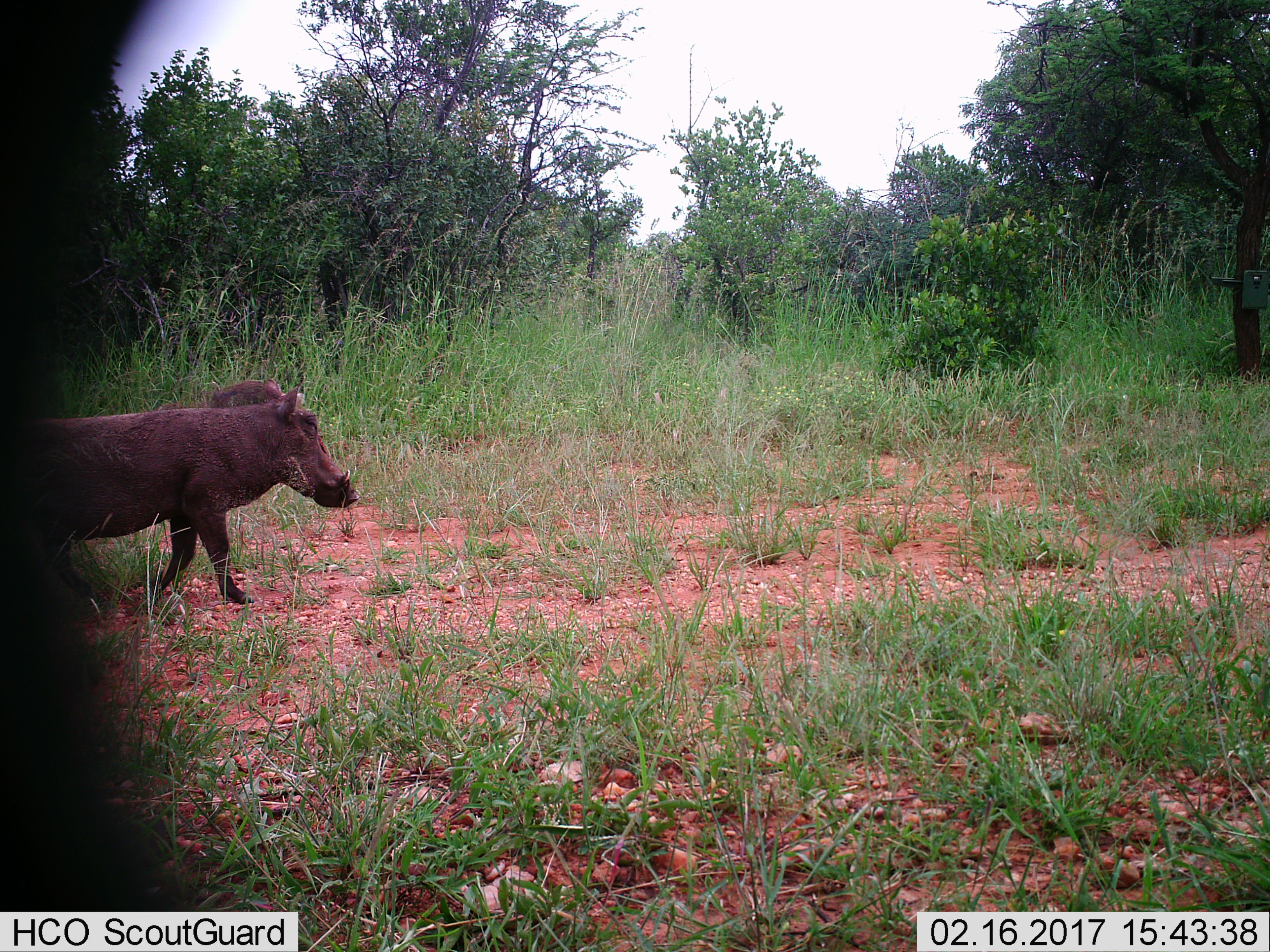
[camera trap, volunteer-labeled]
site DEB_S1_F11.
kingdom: Animalia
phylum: Chordata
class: Mammalia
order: Artiodactyla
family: Suidae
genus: Phacochoerus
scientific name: Phacochoerus africanus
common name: warthog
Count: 1.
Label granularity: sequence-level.